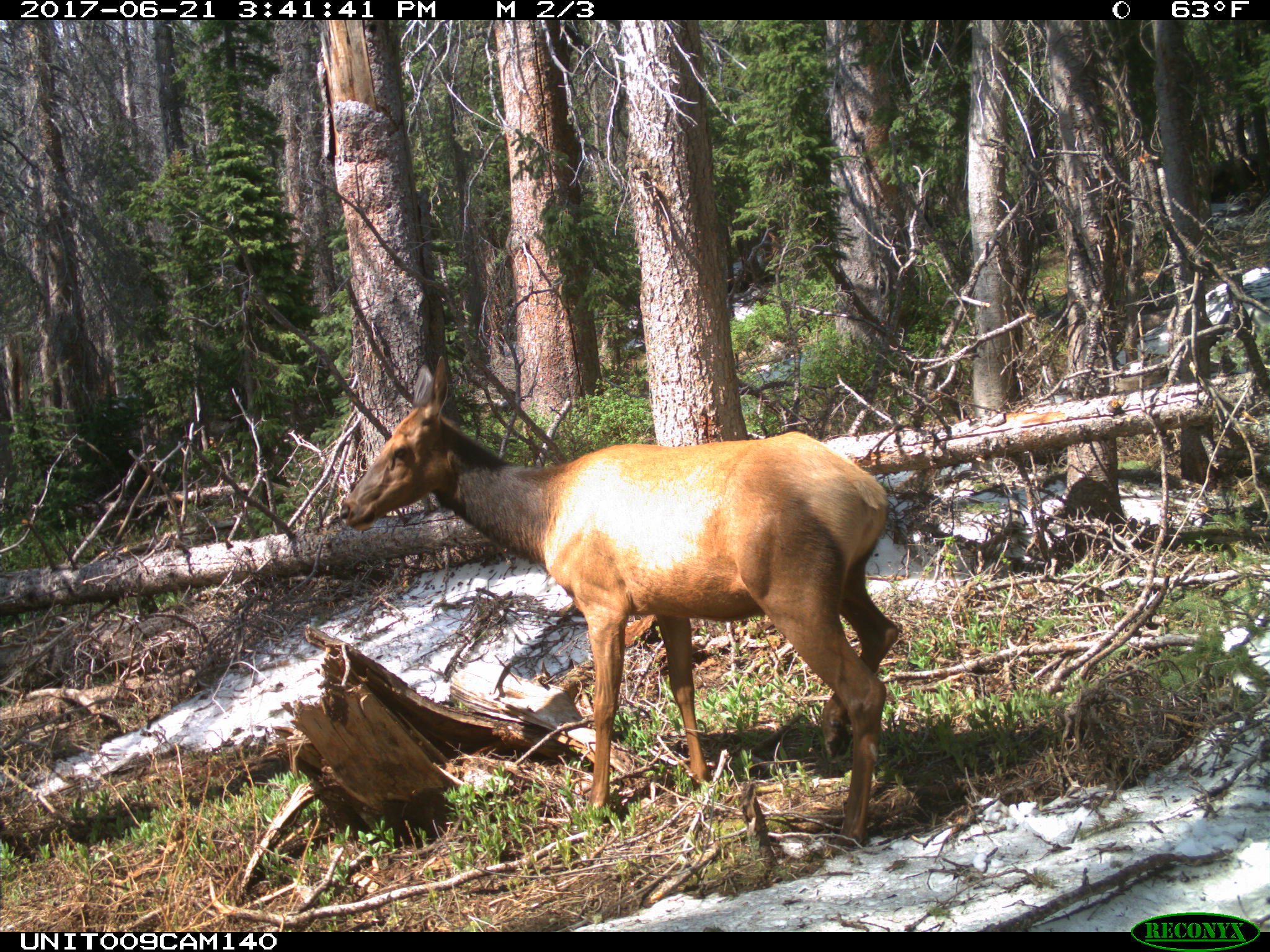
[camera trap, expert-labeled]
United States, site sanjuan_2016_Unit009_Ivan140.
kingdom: Animalia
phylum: Chordata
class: Mammalia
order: Artiodactyla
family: Cervidae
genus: Cervus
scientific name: Cervus elaphus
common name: red deer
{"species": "Cervus elaphus (red deer)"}